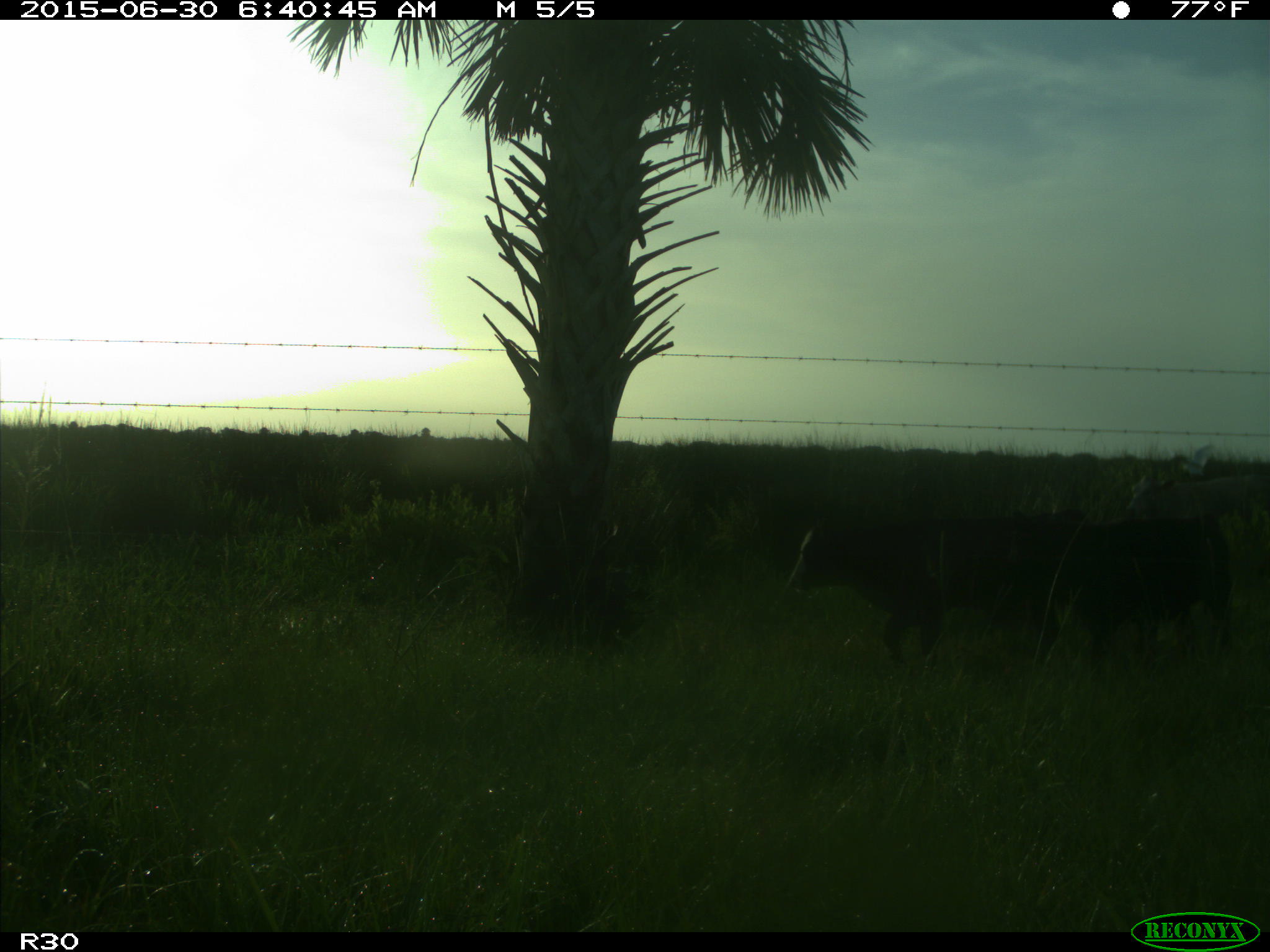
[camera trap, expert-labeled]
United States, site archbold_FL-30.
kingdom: Animalia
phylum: Chordata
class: Mammalia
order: Artiodactyla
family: Bovidae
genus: Bos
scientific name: Bos taurus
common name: domestic cow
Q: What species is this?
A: Bos taurus (domestic cow).